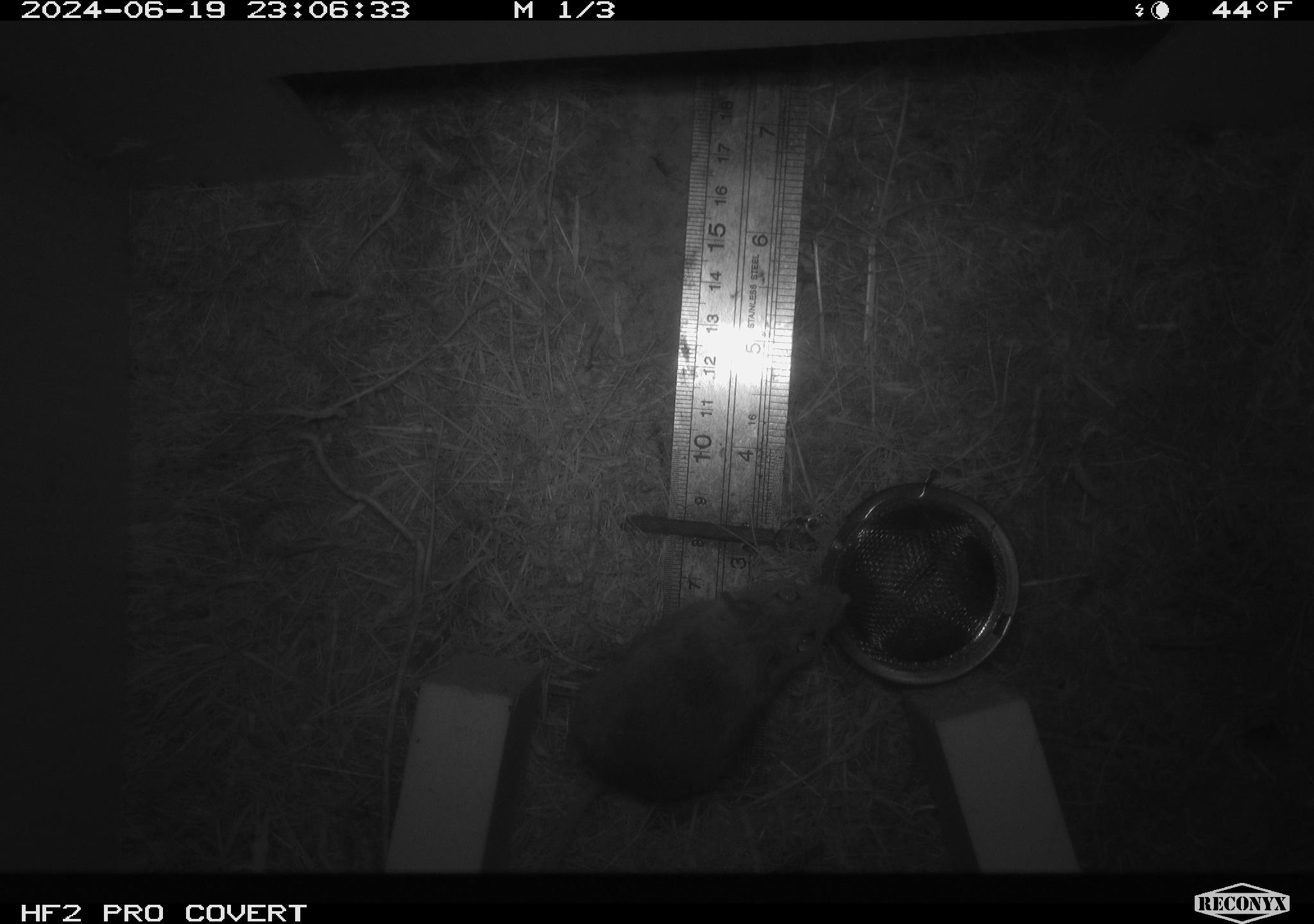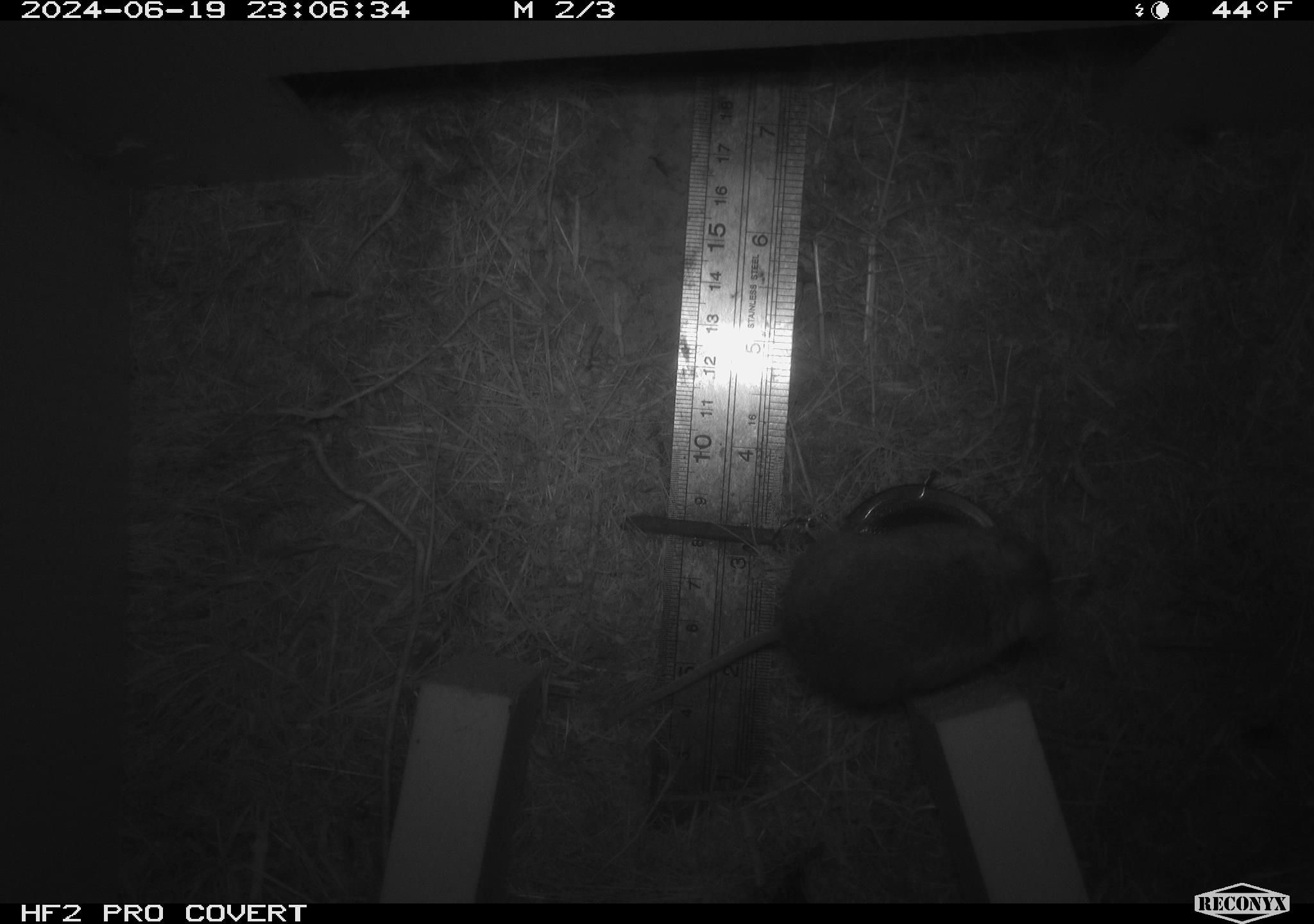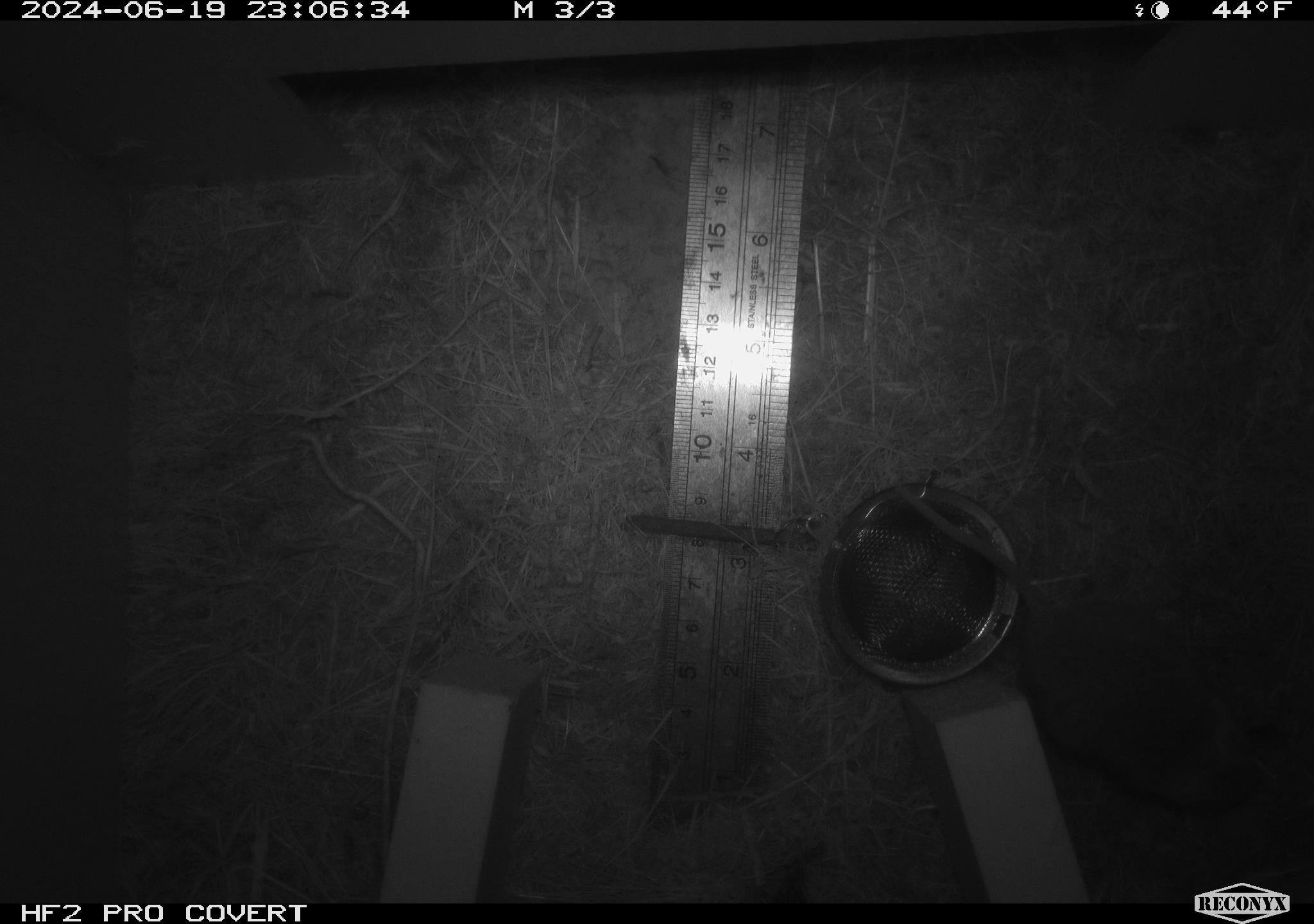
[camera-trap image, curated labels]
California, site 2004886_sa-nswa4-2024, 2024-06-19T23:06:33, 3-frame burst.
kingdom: Animalia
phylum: Chordata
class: Mammalia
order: Rodentia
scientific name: Rodentia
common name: rodent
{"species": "rodent (Rodentia)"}